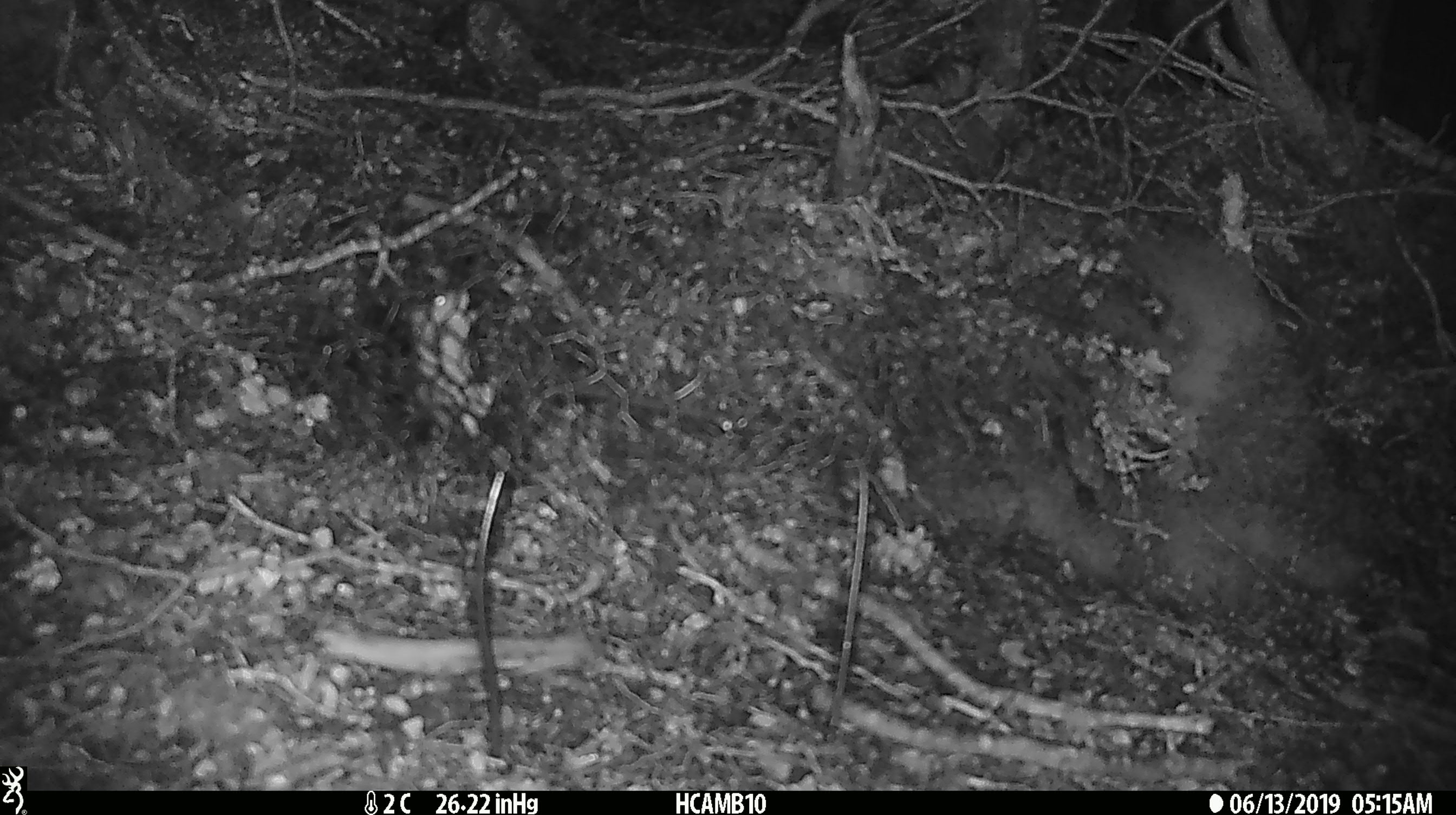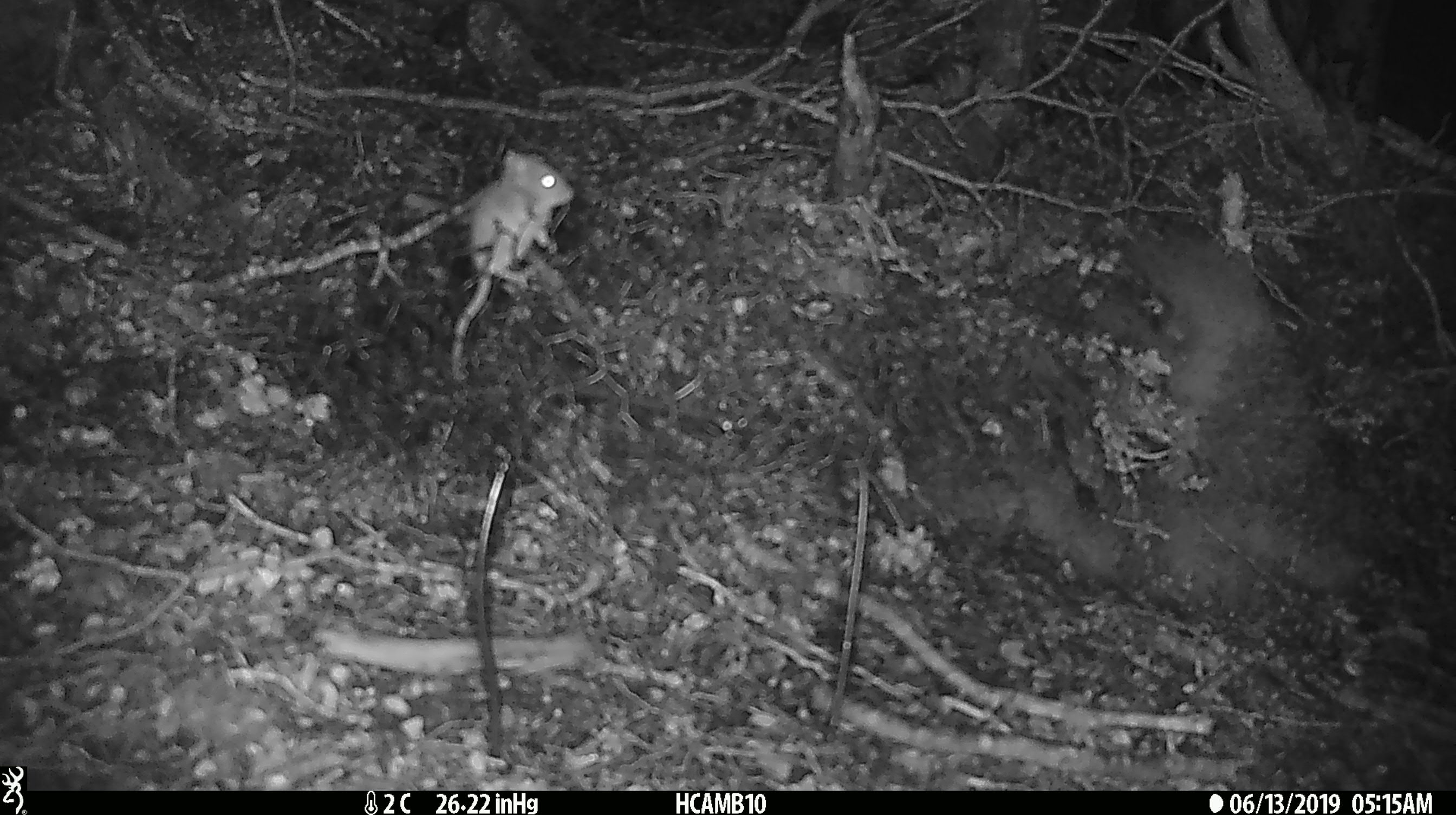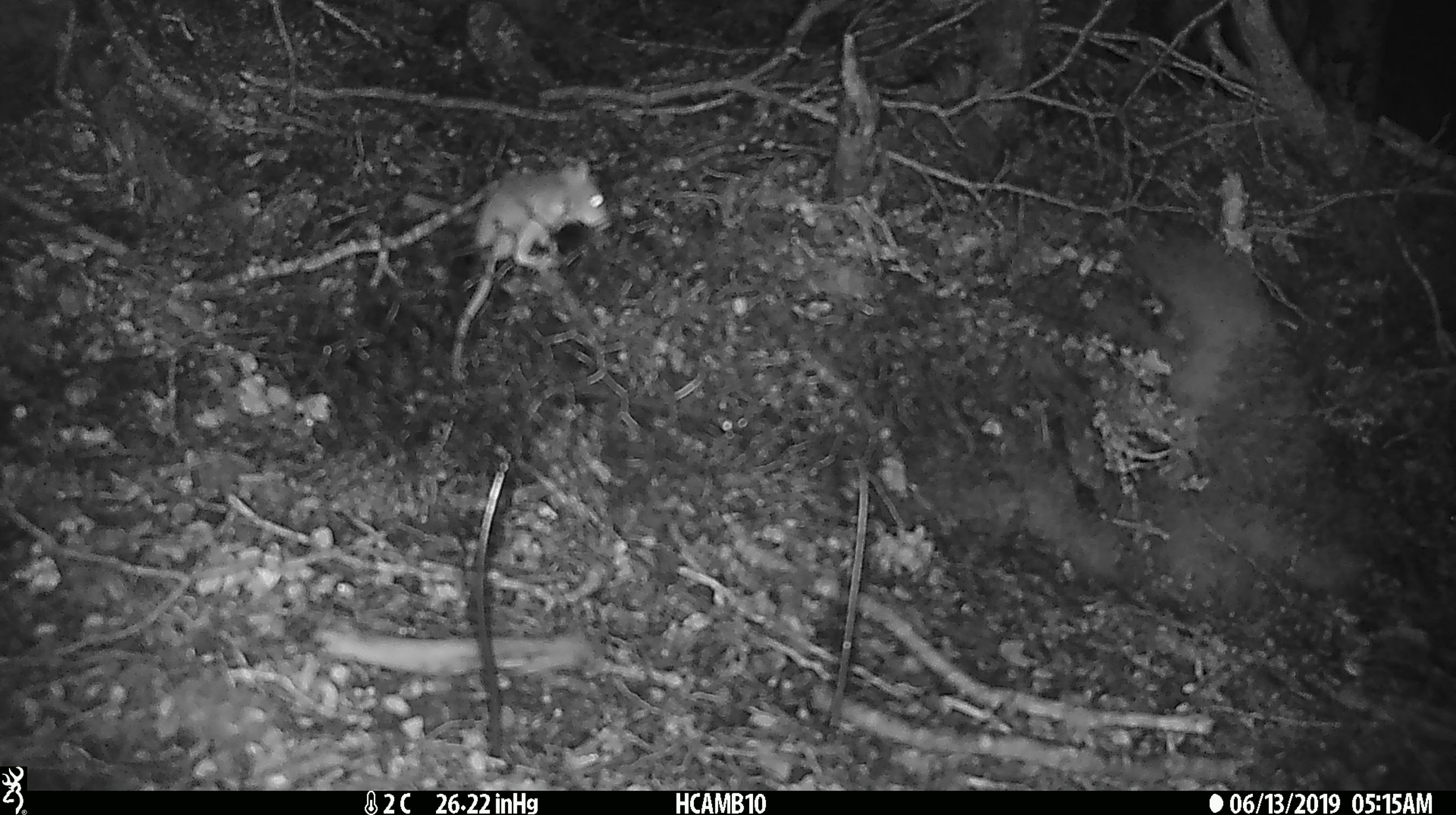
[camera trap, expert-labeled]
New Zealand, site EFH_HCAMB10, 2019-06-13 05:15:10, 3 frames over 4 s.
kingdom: Animalia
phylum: Chordata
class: Mammalia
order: Rodentia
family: Muridae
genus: Mus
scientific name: Mus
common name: mouse